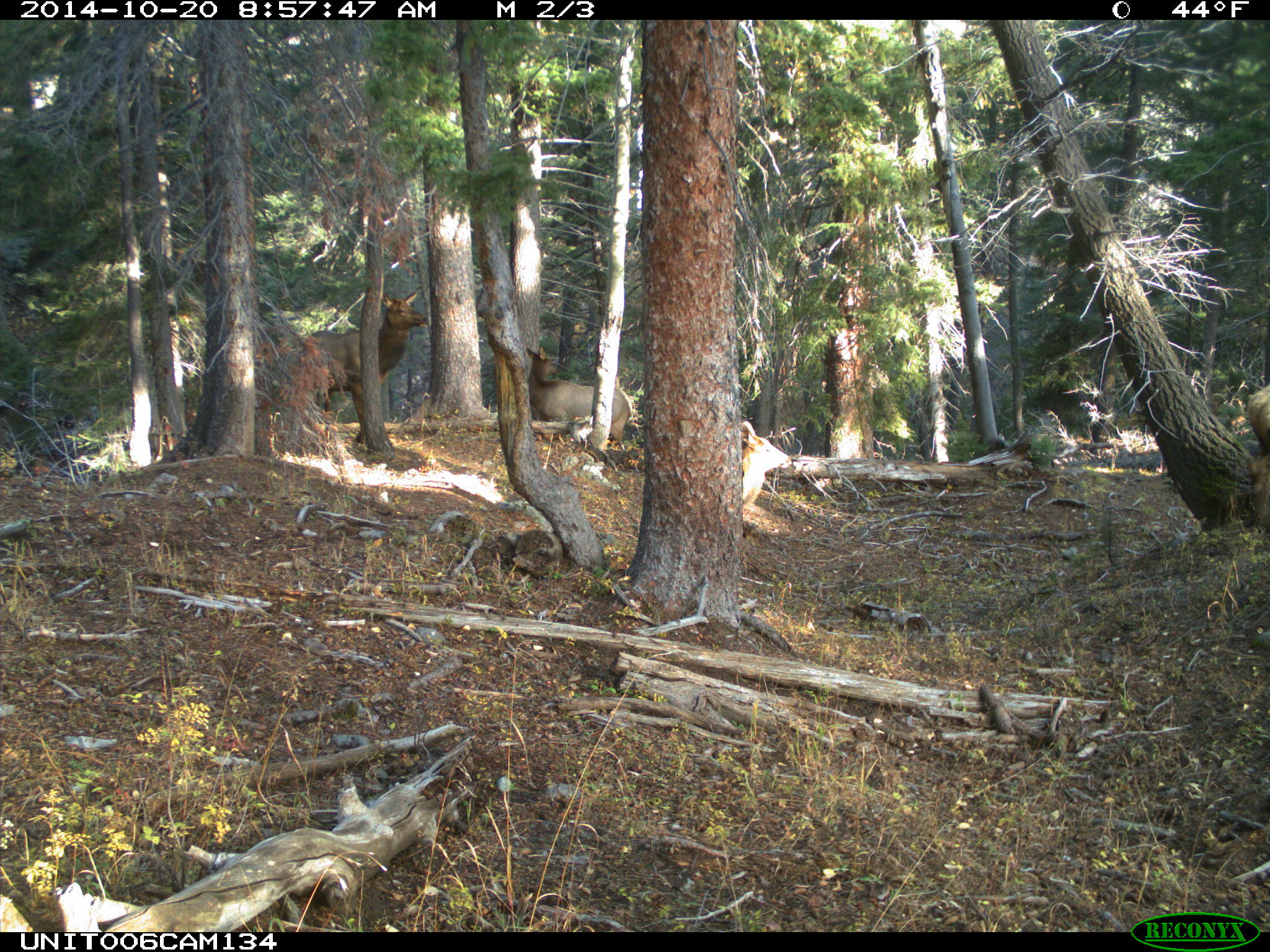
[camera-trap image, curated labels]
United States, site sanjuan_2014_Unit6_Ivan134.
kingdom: Animalia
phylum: Chordata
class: Mammalia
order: Artiodactyla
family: Cervidae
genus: Cervus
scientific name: Cervus elaphus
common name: red deer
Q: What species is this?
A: Cervus elaphus (red deer).